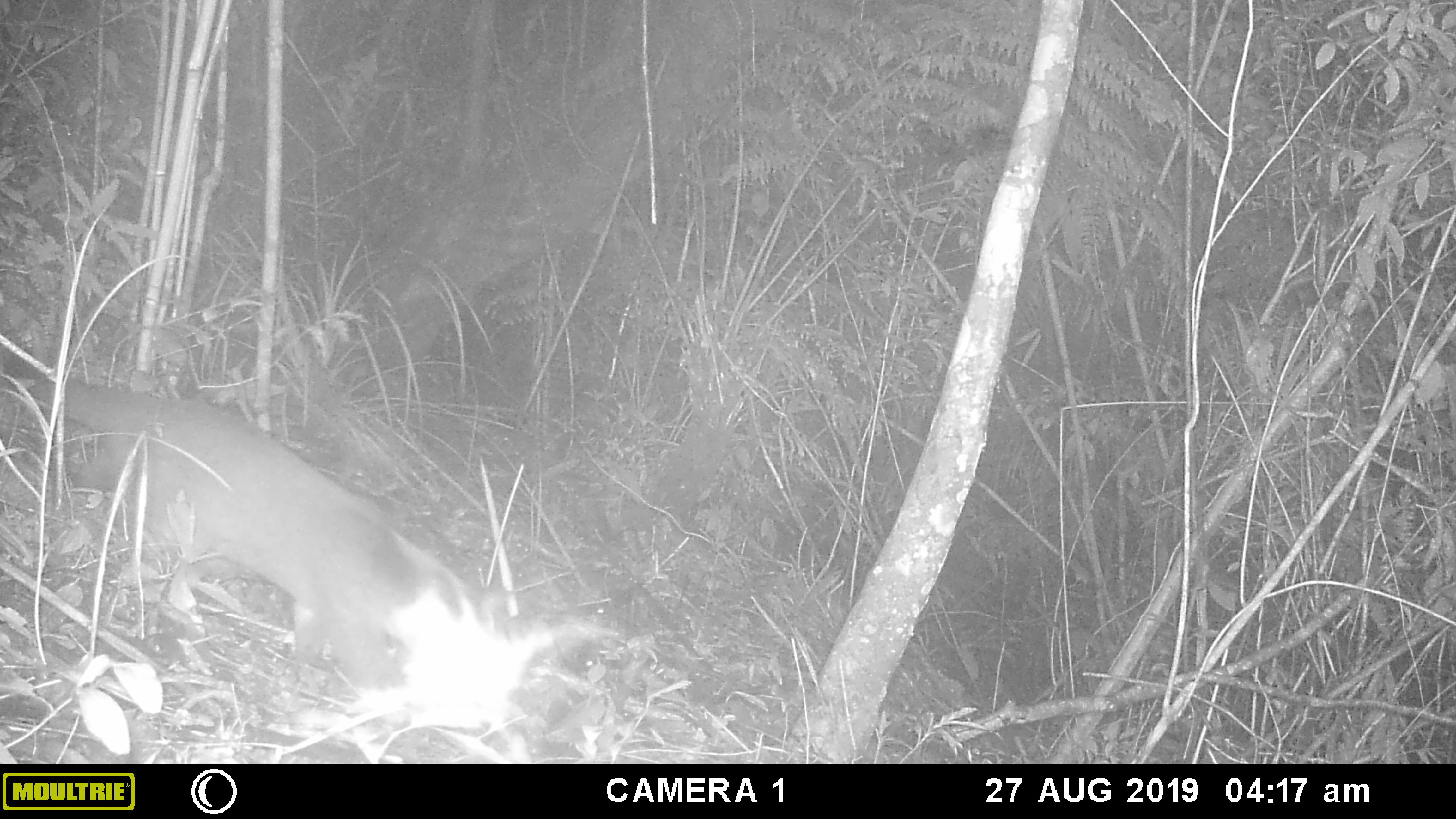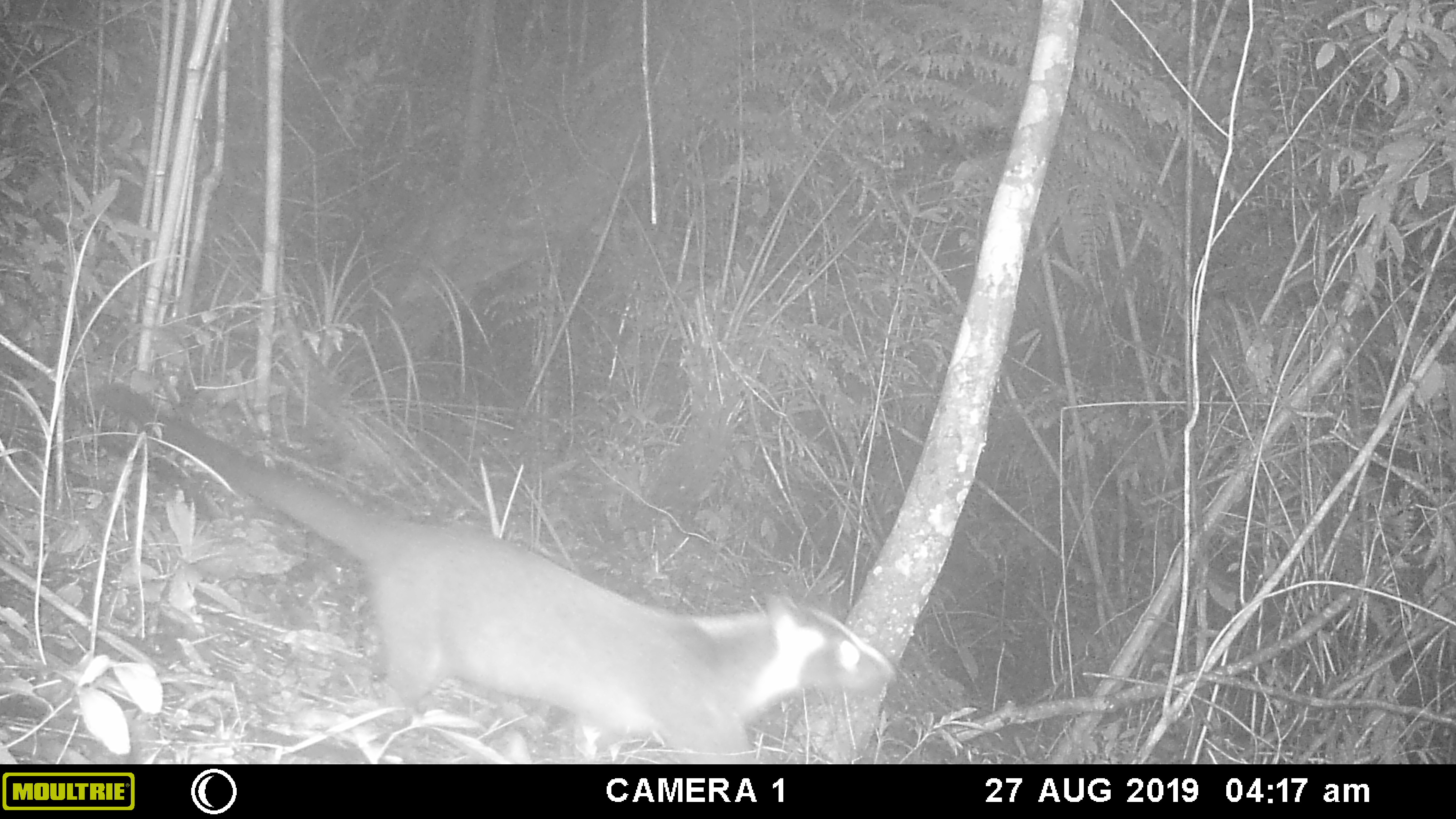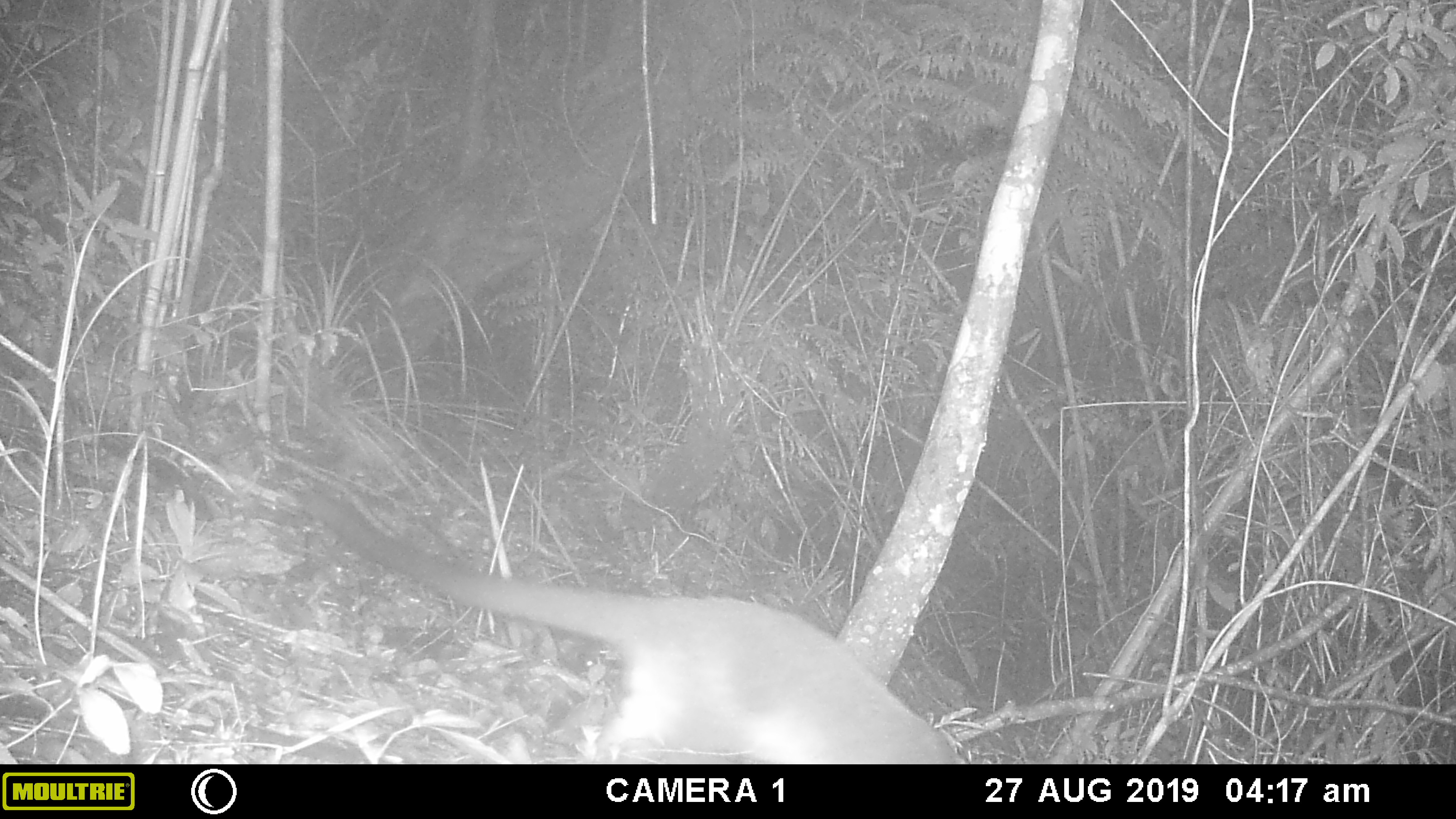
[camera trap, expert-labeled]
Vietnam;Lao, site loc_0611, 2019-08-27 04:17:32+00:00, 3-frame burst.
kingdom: Animalia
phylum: Chordata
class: Mammalia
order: Carnivora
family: Viverridae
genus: Paguma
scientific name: Paguma larvata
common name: masked palm civet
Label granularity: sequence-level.